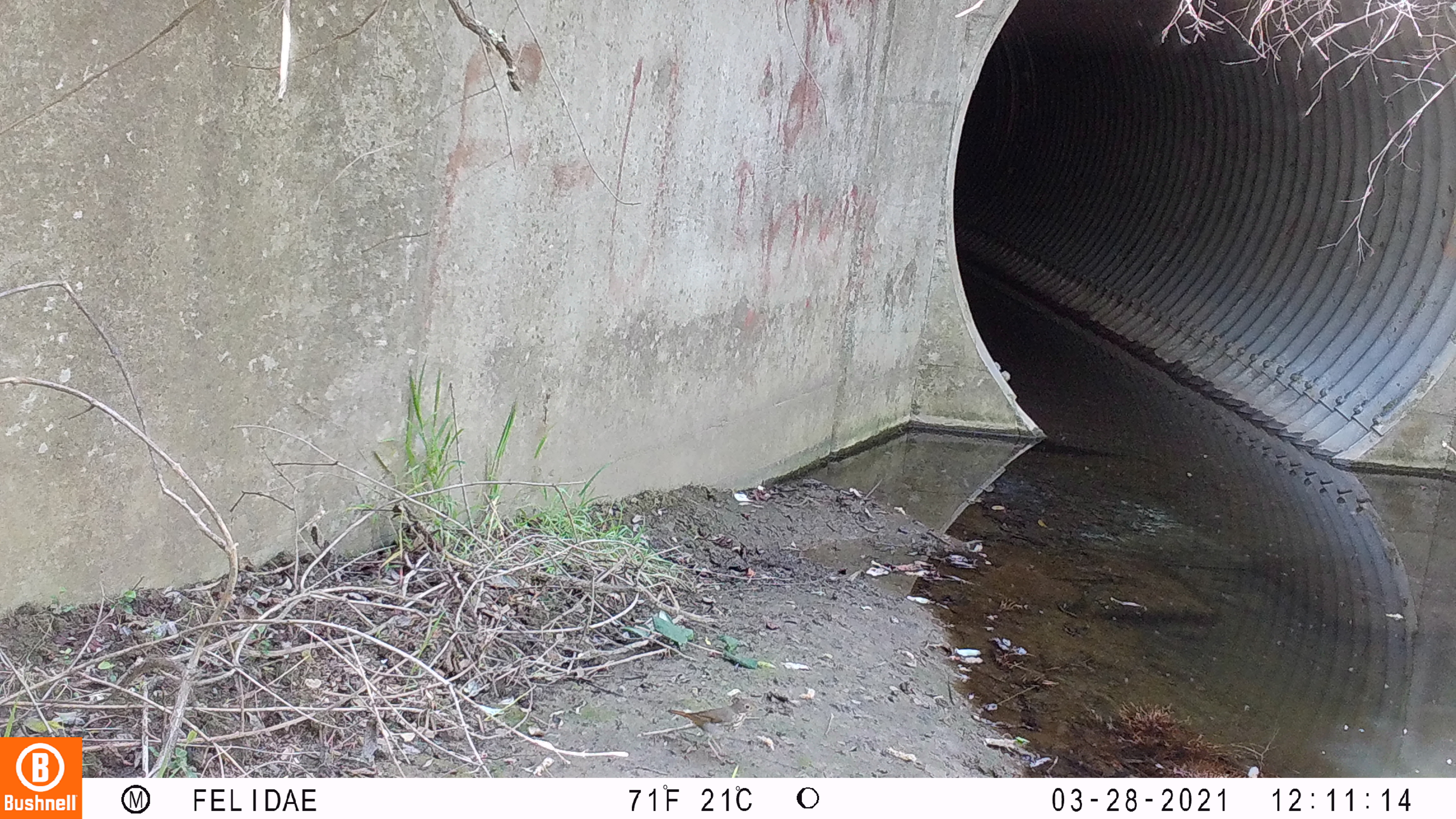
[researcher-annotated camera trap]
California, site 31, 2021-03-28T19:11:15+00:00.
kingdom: Animalia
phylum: Chordata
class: Aves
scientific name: Aves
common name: bird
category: unknown bird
Unknown bird (bird) (Aves).